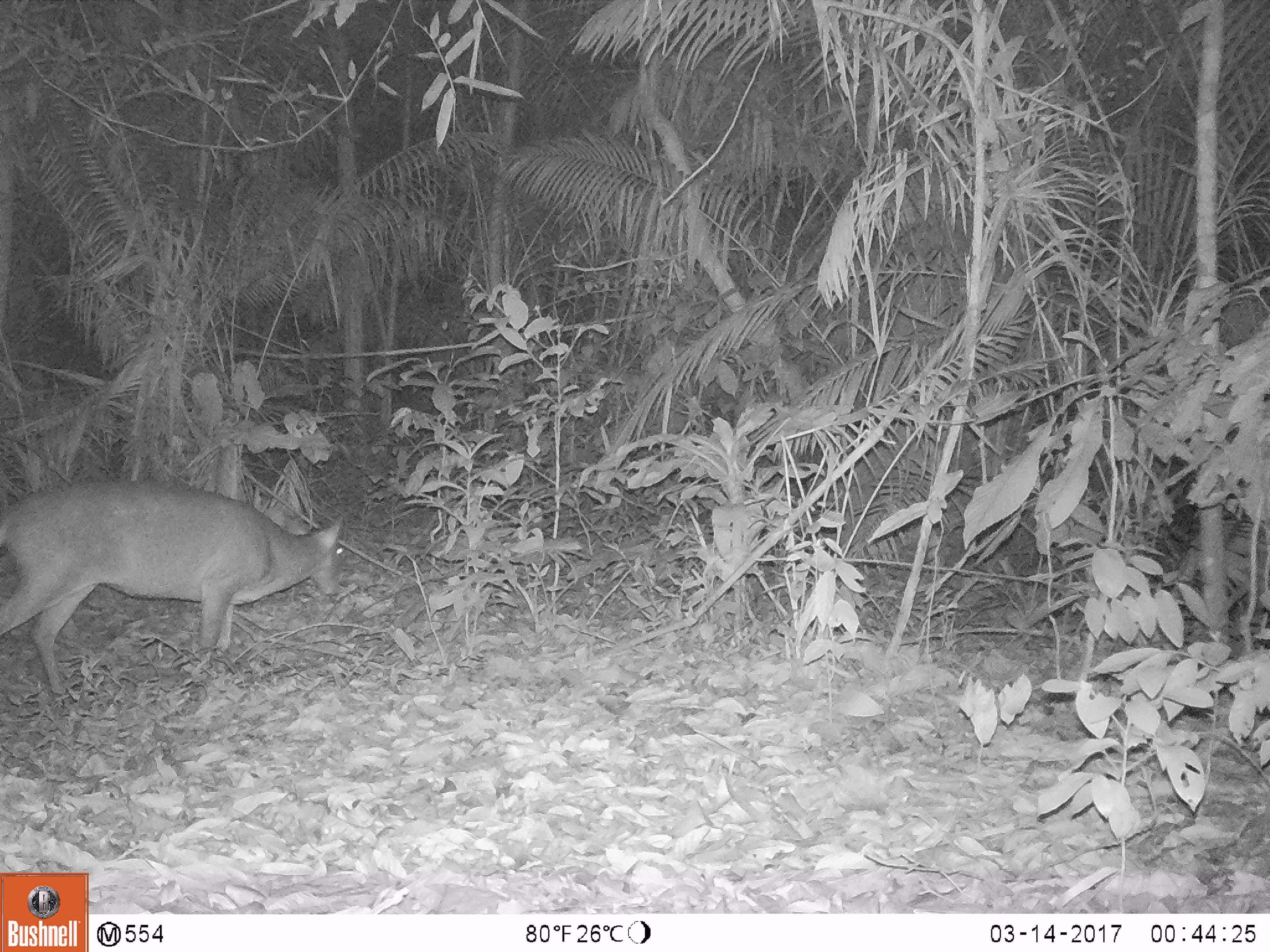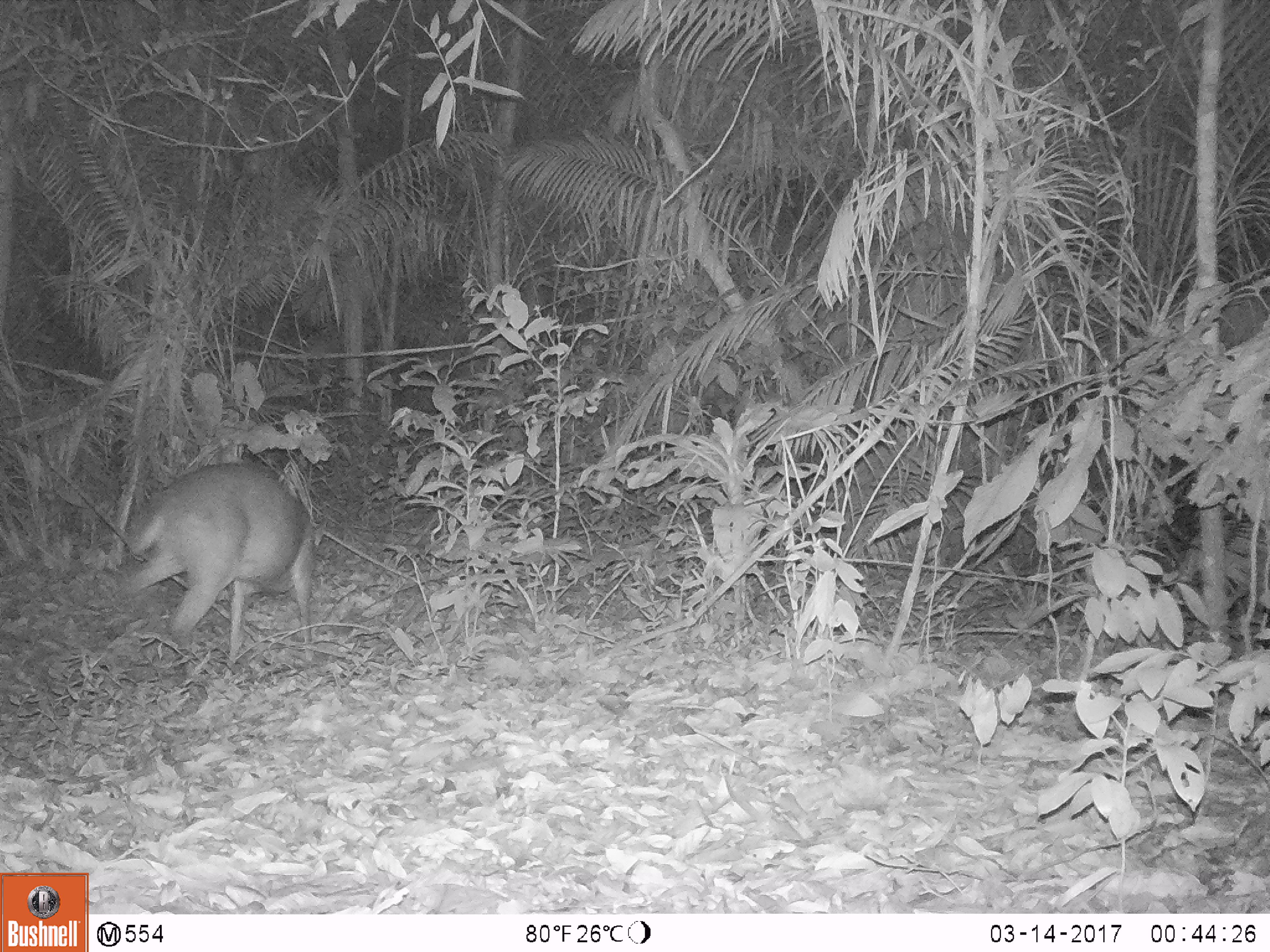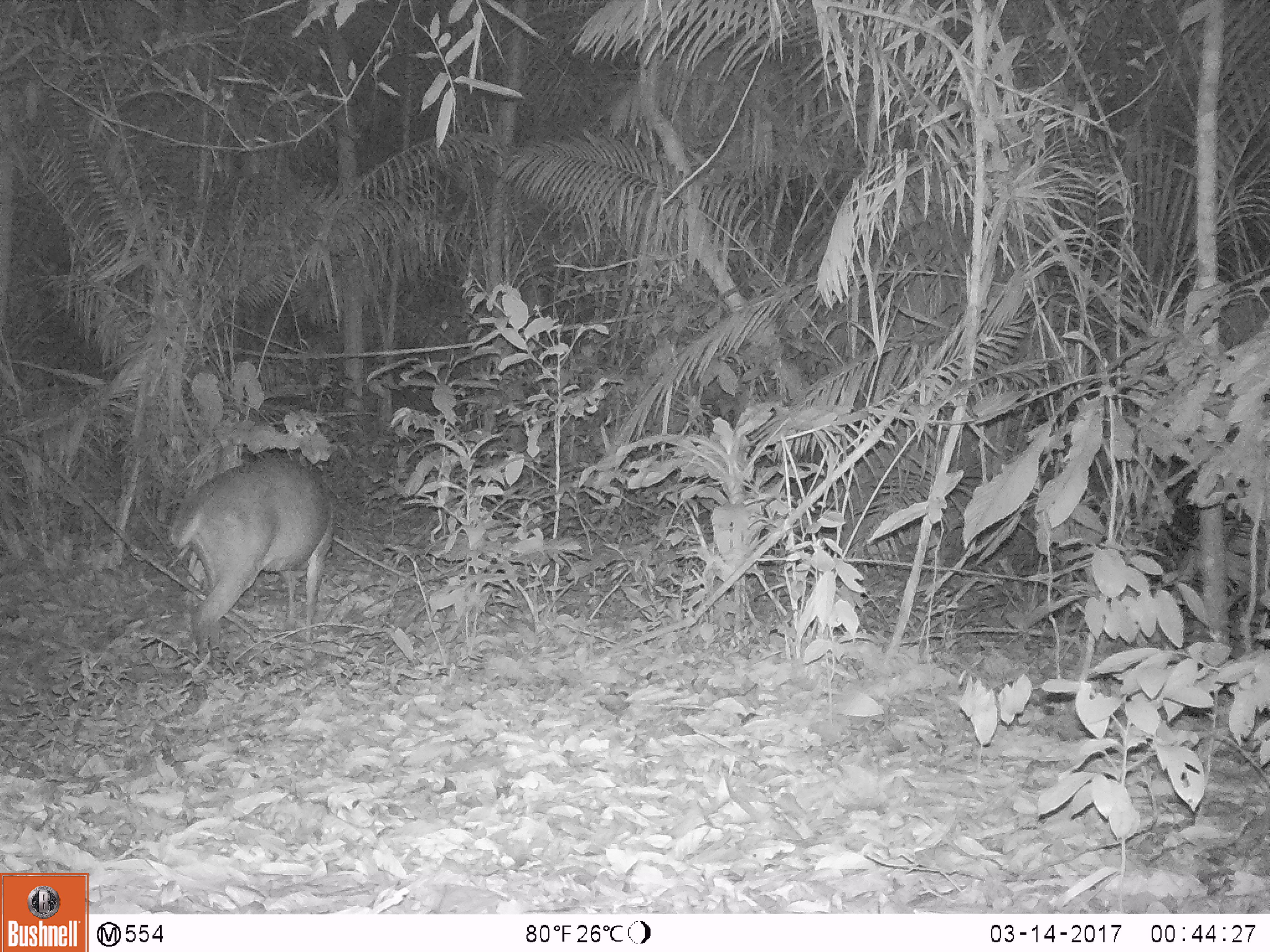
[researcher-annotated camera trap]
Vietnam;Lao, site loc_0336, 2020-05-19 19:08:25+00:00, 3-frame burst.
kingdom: Animalia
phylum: Chordata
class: Mammalia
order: Artiodactyla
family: Cervidae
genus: Muntiacus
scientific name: Muntiacus vuquangensis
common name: large-antlered muntjac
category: large antlered muntjac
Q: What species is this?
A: Large antlered muntjac (large-antlered muntjac) (Muntiacus vuquangensis).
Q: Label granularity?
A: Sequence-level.